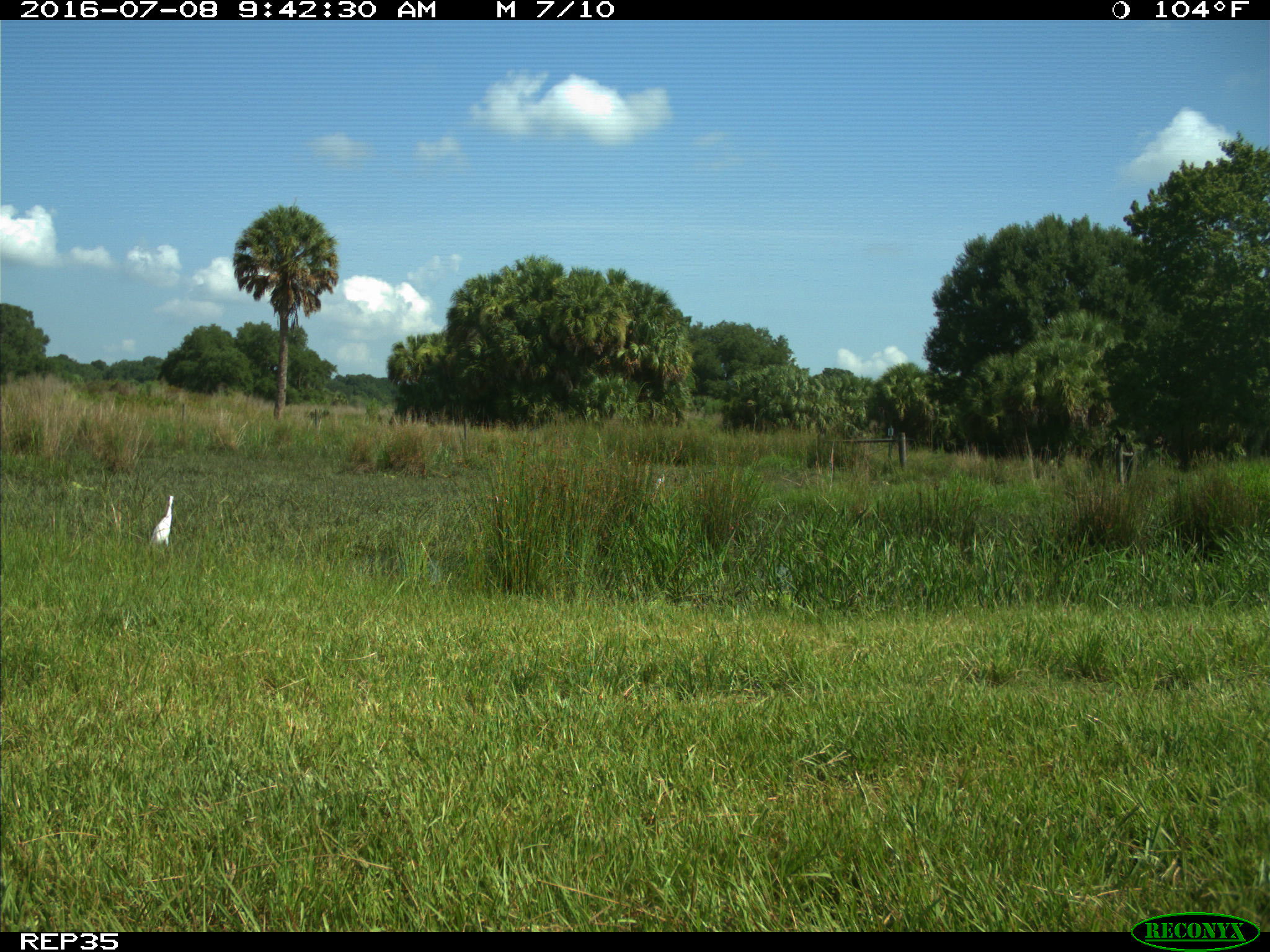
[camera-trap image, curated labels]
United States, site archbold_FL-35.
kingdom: Animalia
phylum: Chordata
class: Mammalia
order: Artiodactyla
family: Bovidae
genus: Bos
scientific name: Bos taurus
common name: domestic cow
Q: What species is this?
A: Bos taurus (domestic cow).